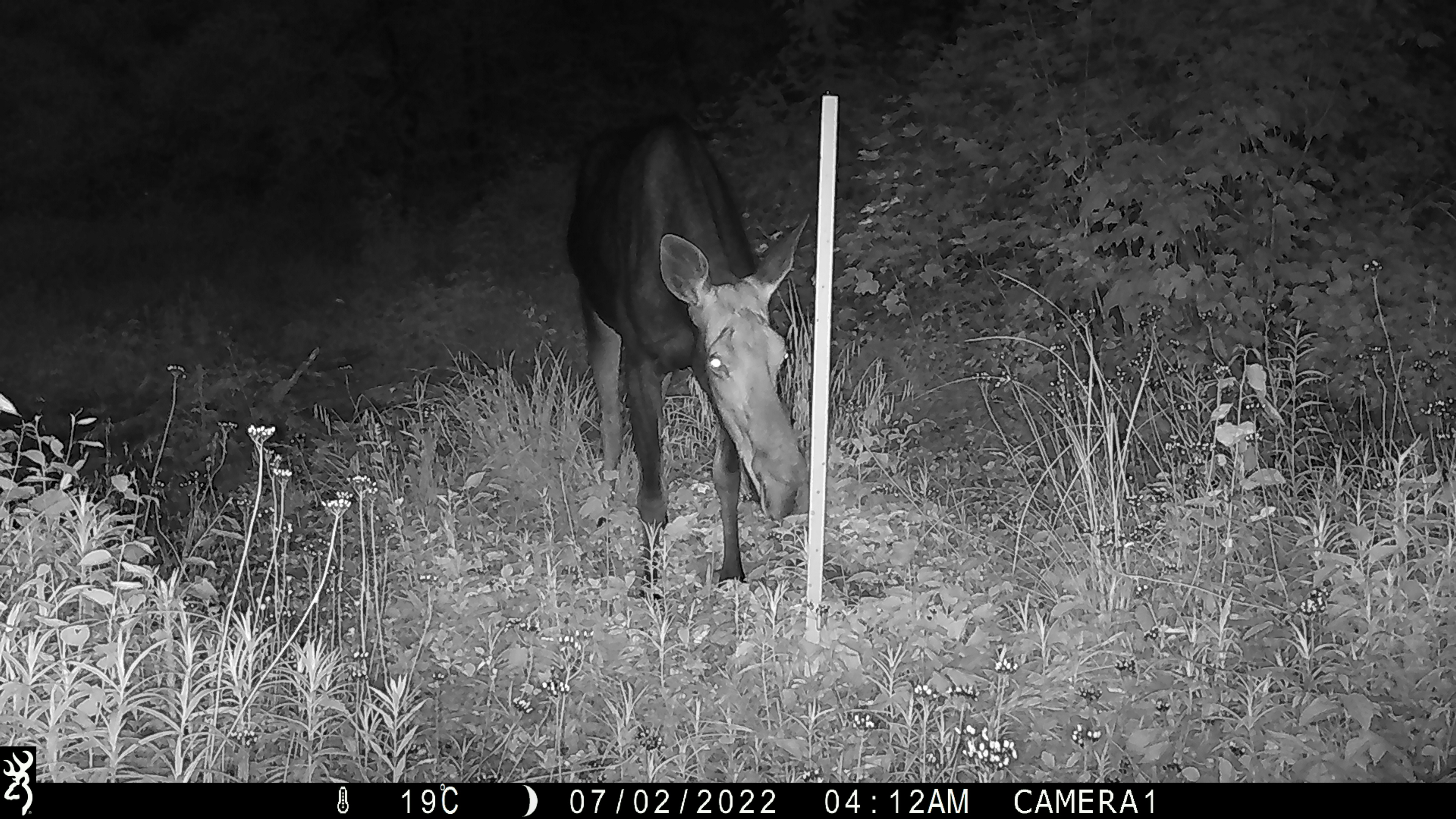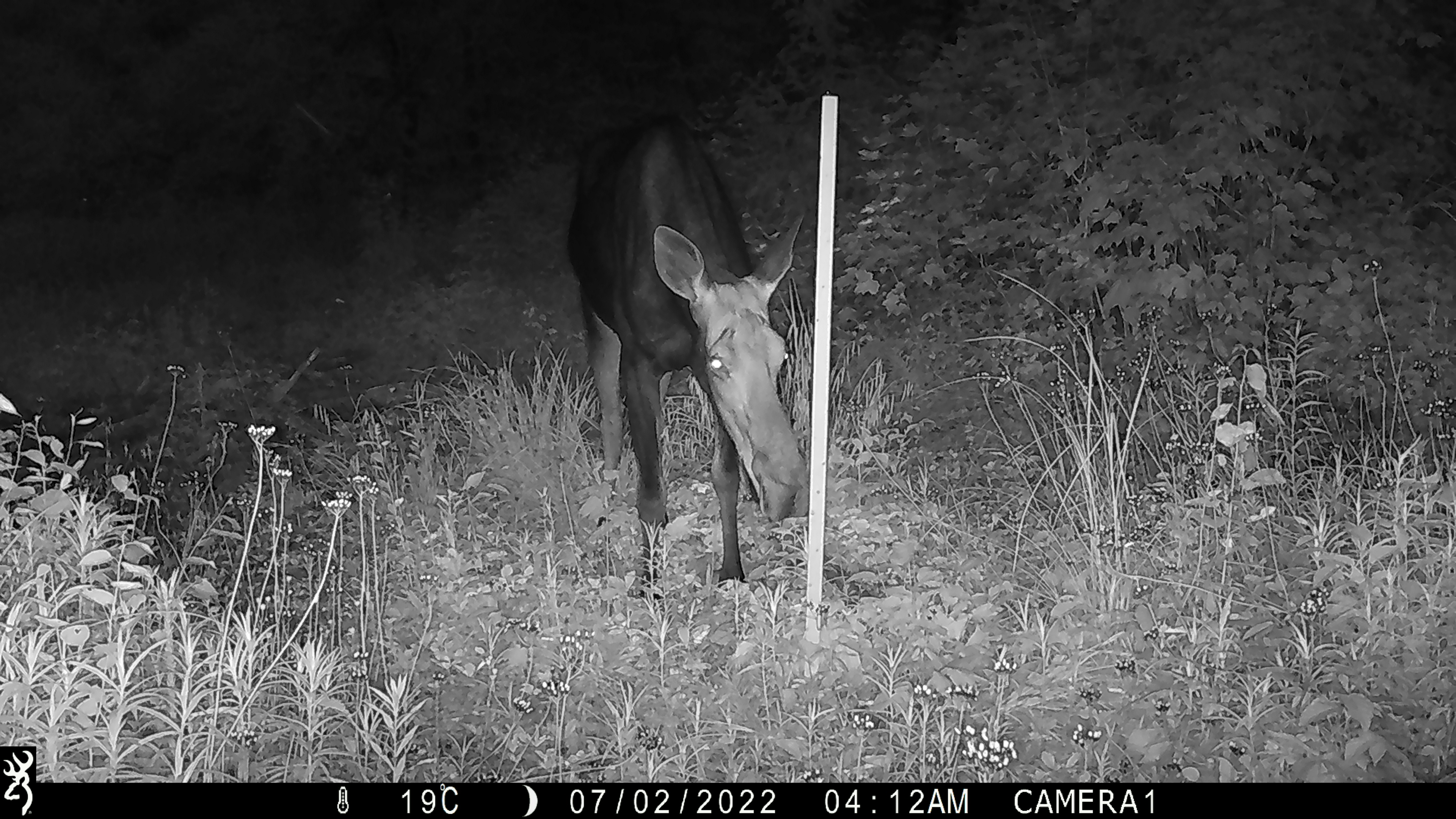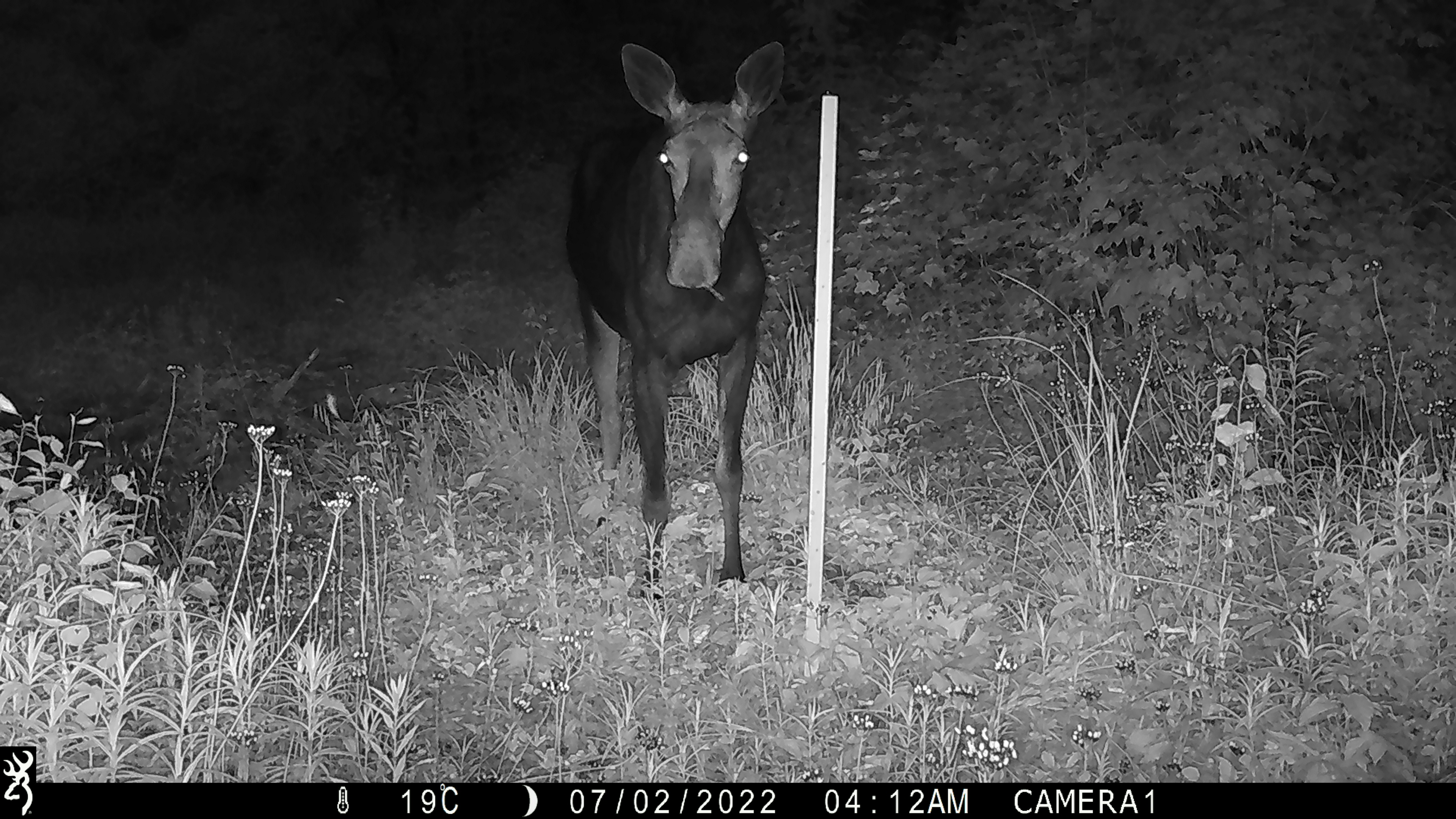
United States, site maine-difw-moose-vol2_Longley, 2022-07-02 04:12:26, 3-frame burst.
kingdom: Animalia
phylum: Chordata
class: Mammalia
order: Artiodactyla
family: Cervidae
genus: Alces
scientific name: Alces alces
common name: moose